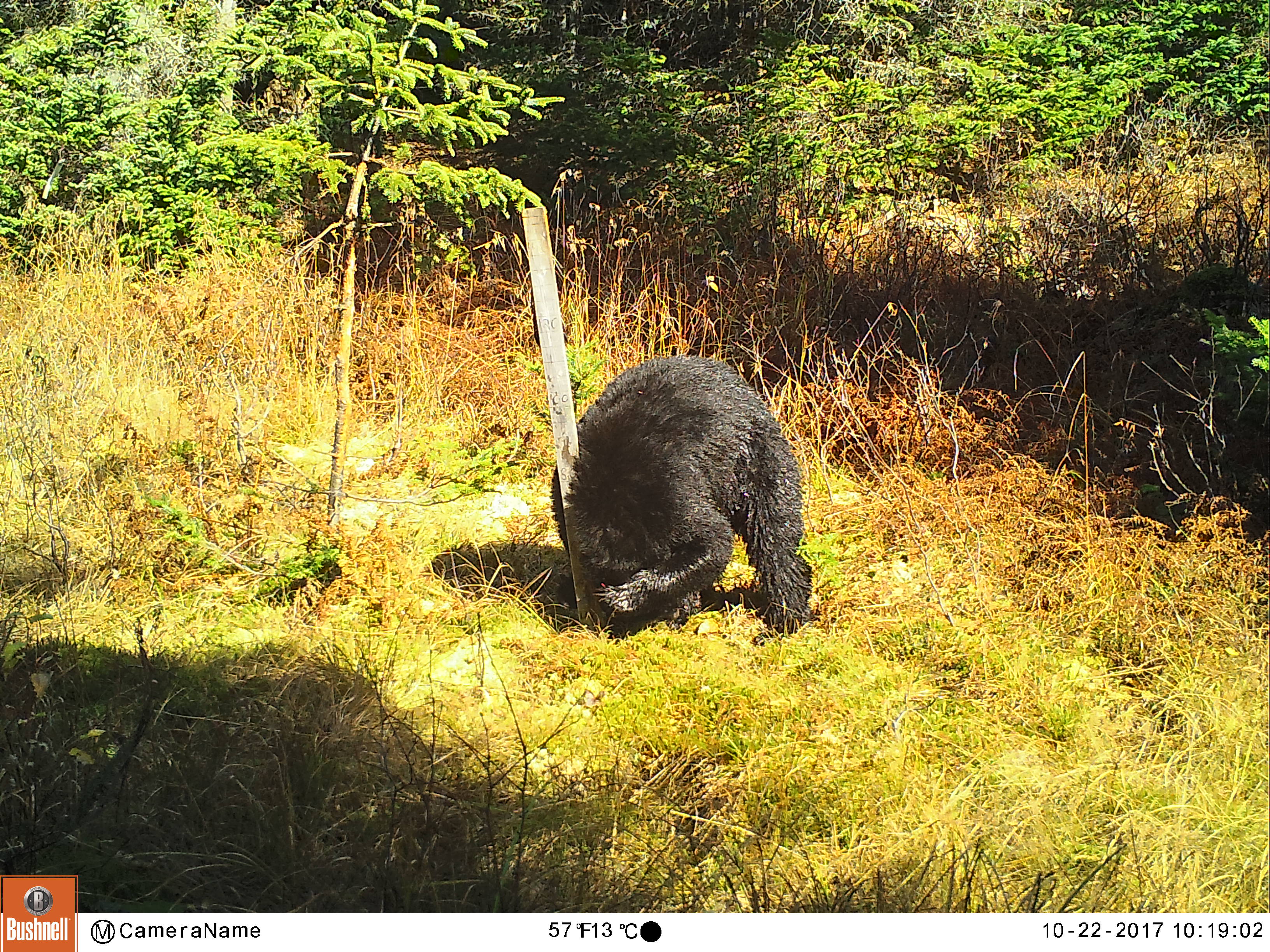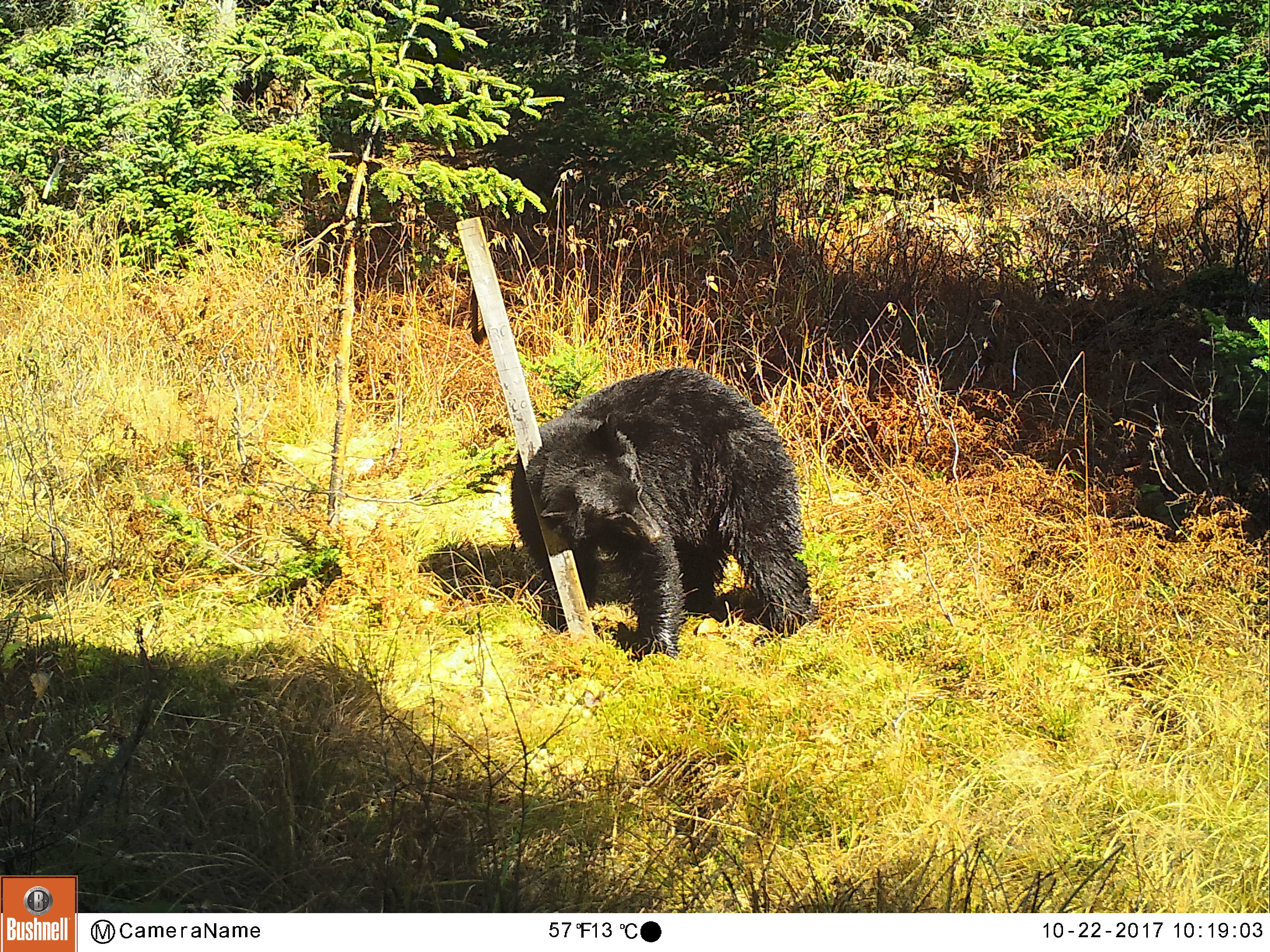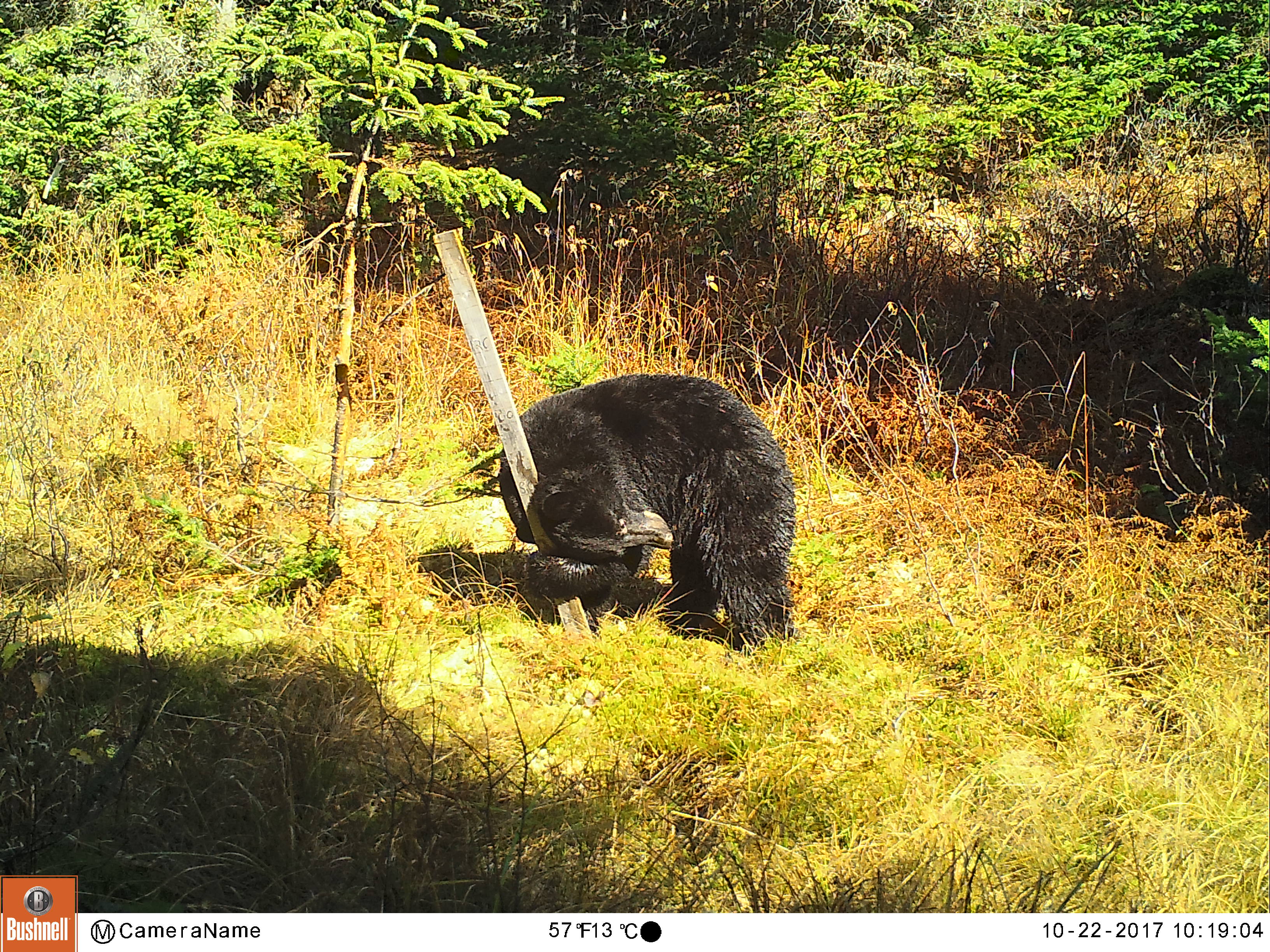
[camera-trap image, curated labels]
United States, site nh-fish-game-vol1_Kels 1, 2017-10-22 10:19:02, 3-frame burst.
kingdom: Animalia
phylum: Chordata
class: Mammalia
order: Carnivora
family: Ursidae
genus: Ursus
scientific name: Ursus americanus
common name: black bear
Black bear (Ursus americanus).